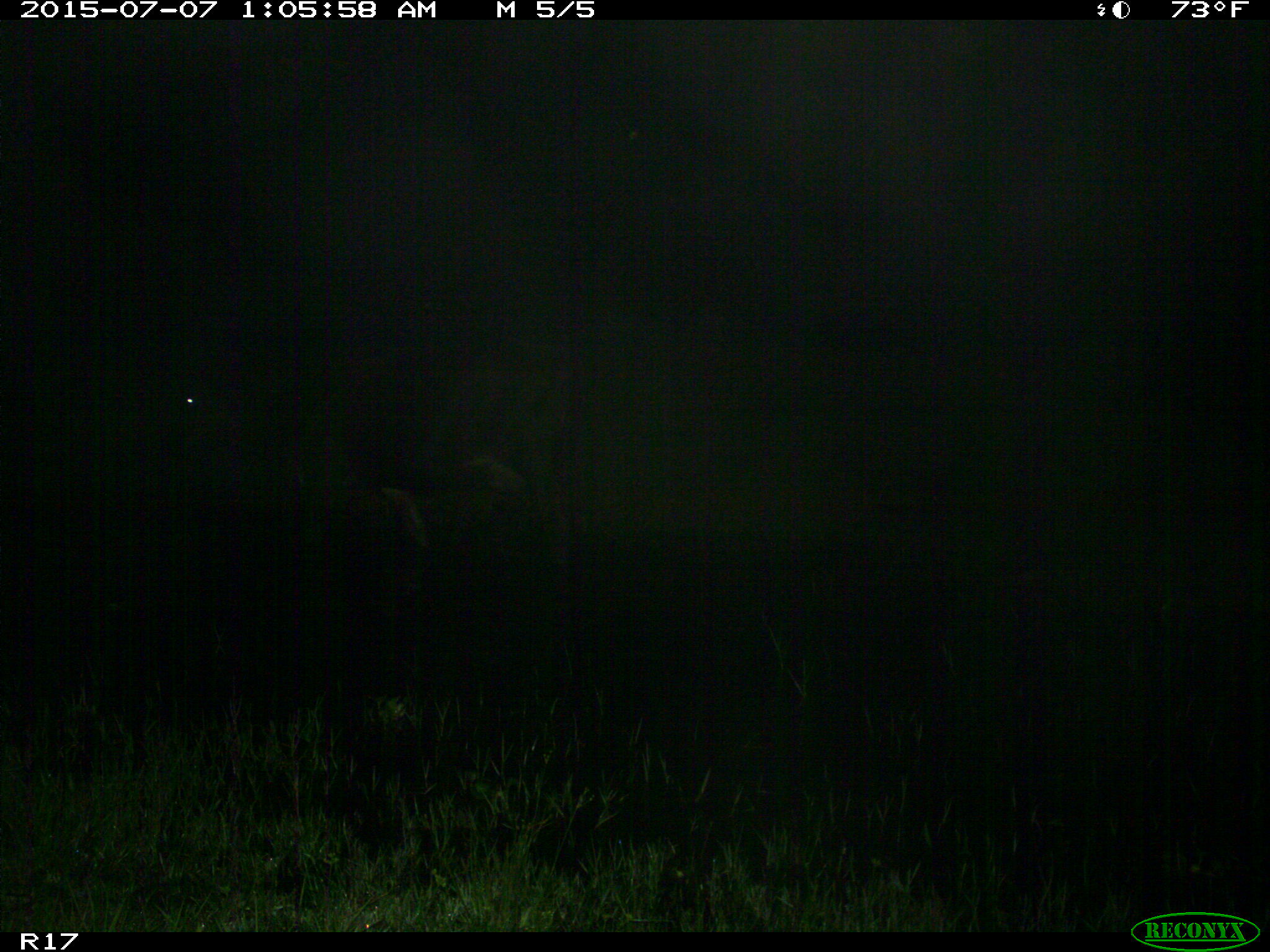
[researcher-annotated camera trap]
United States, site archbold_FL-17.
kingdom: Animalia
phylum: Chordata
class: Mammalia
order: Artiodactyla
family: Bovidae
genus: Bos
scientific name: Bos taurus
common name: domestic cow